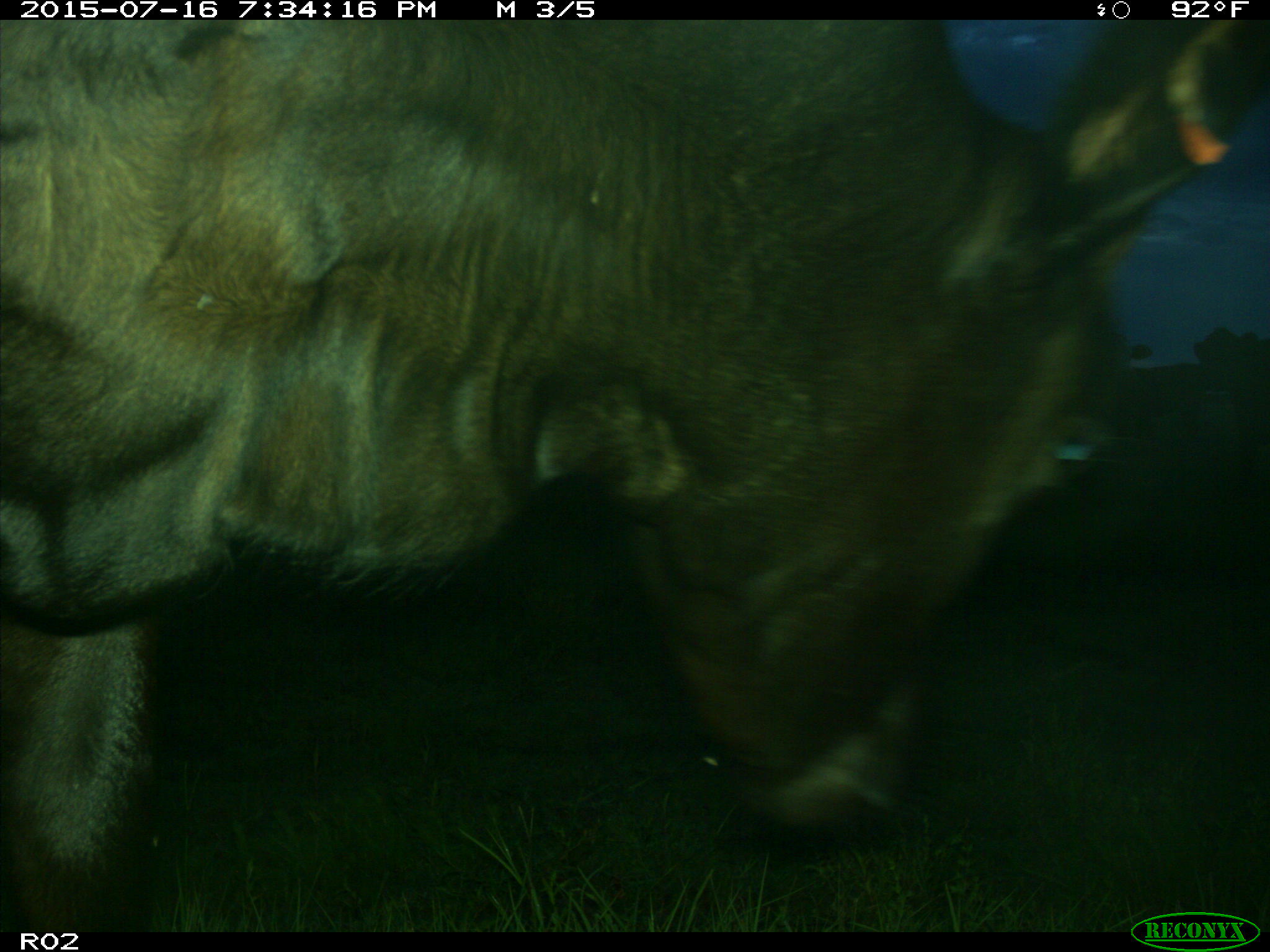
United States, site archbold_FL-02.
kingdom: Animalia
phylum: Chordata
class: Mammalia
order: Artiodactyla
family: Bovidae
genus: Bos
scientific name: Bos taurus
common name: domestic cow